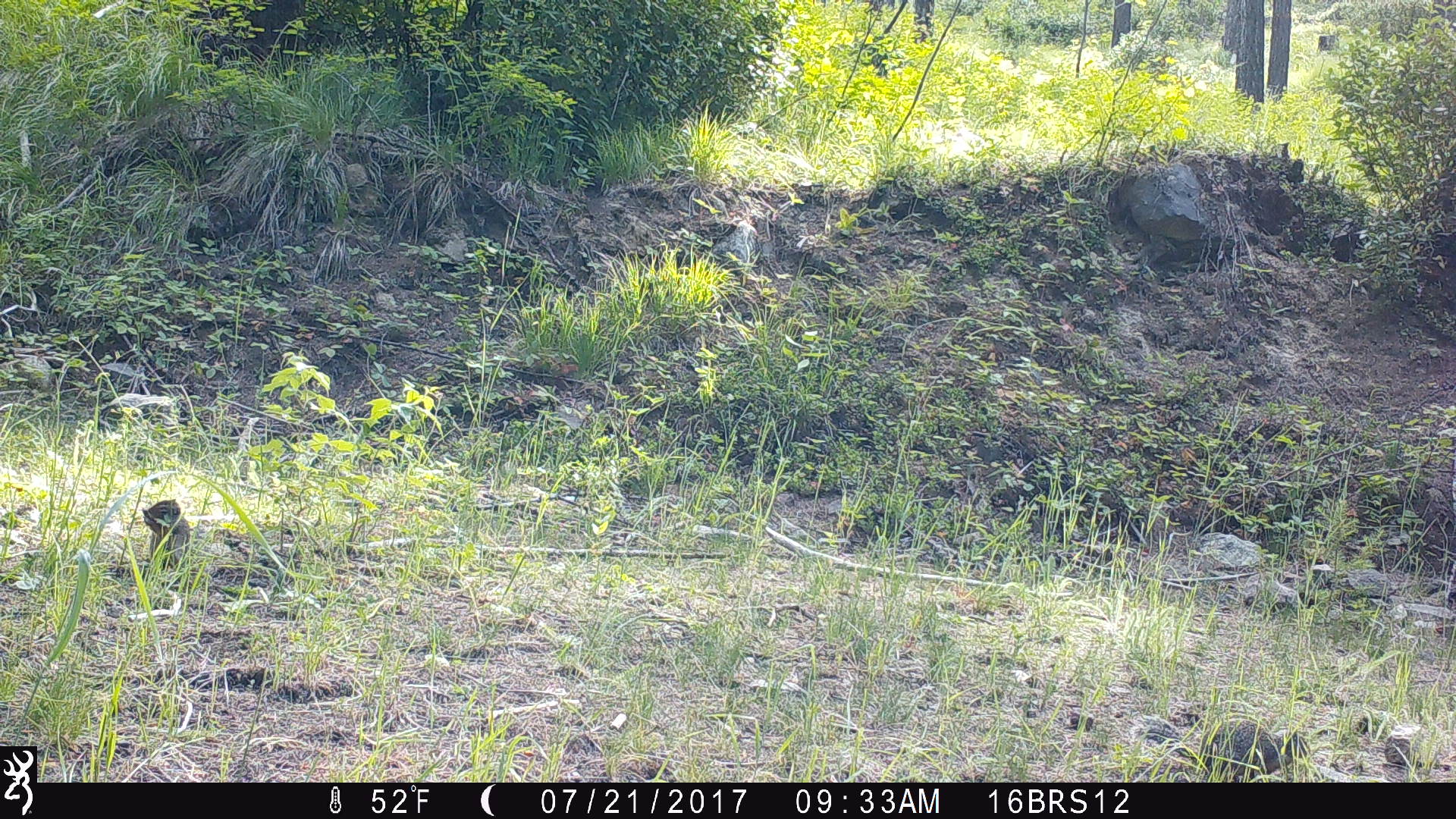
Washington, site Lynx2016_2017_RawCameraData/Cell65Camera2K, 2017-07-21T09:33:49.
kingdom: Animalia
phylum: Chordata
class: Mammalia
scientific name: Mammalia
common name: small mammal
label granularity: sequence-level